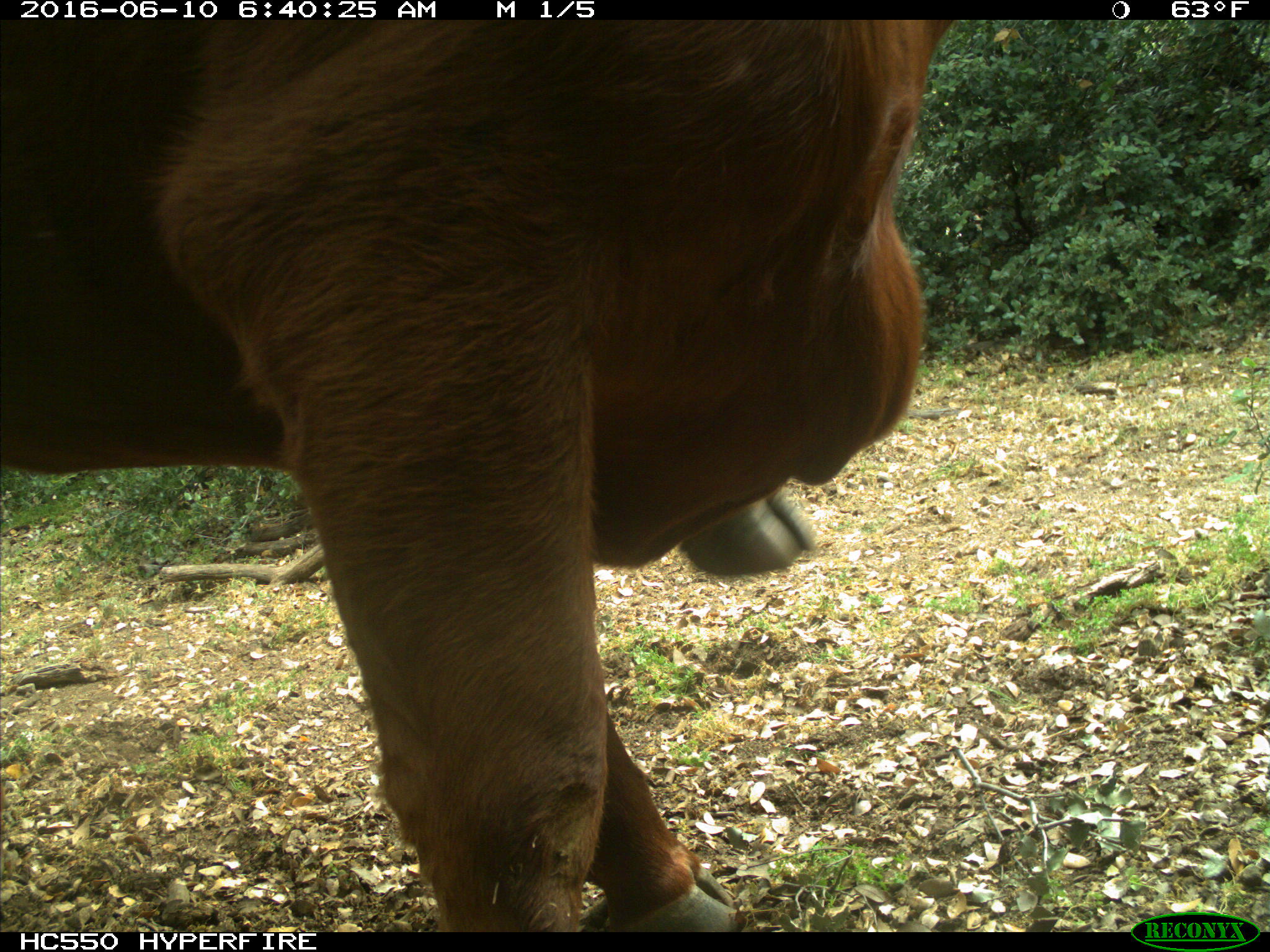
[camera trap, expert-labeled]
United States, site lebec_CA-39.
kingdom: Animalia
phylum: Chordata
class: Mammalia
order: Artiodactyla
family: Bovidae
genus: Bos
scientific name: Bos taurus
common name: domestic cow